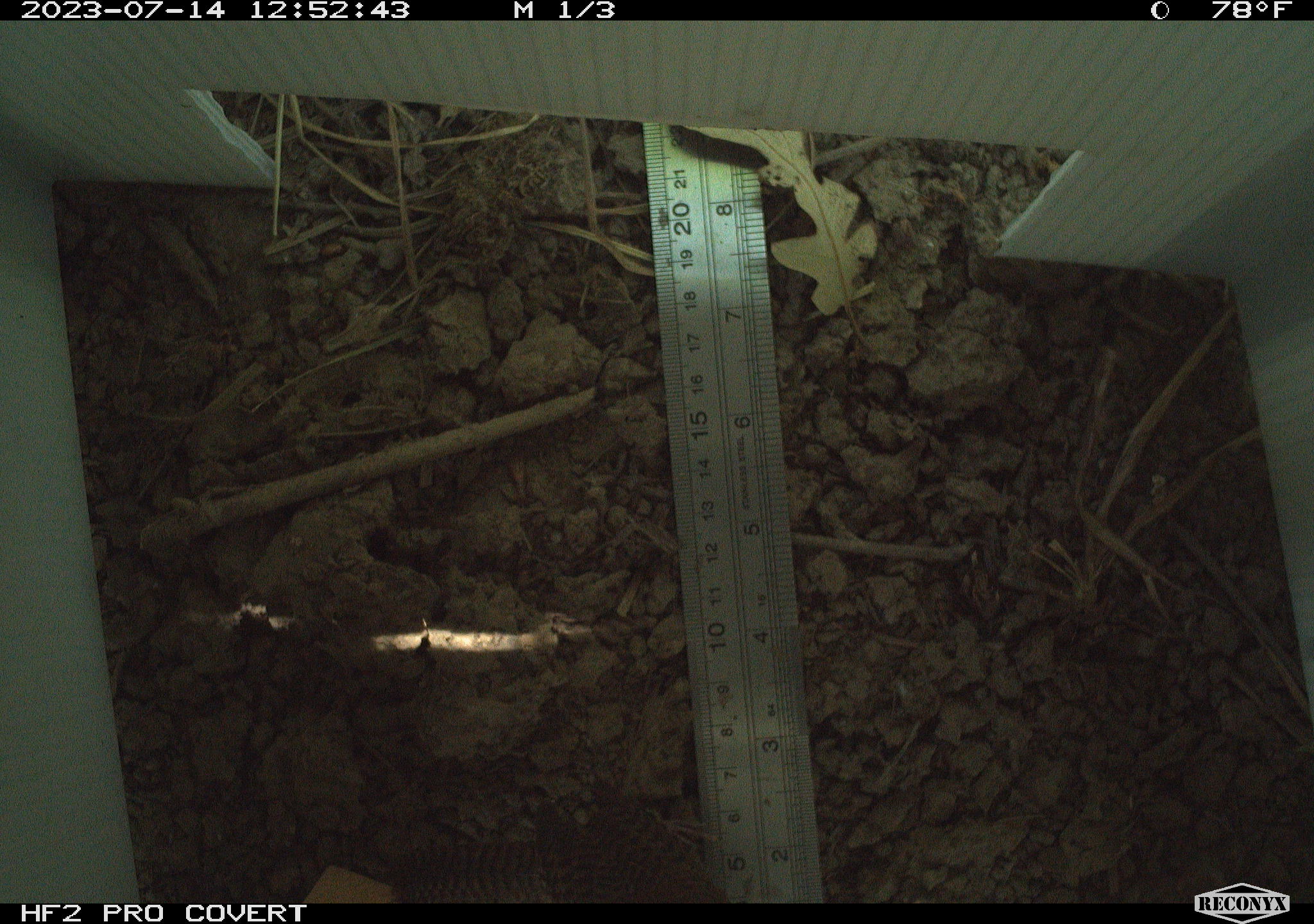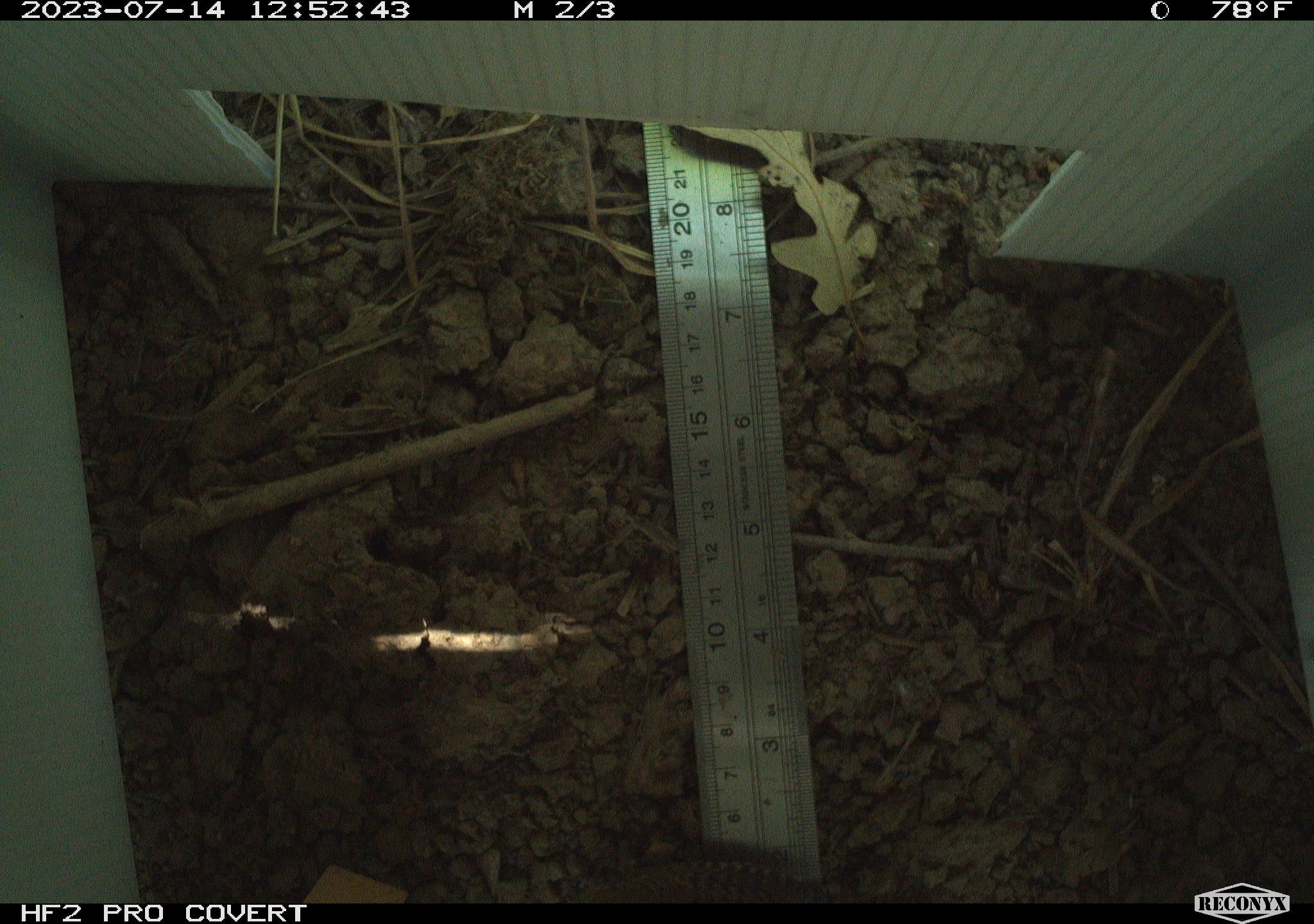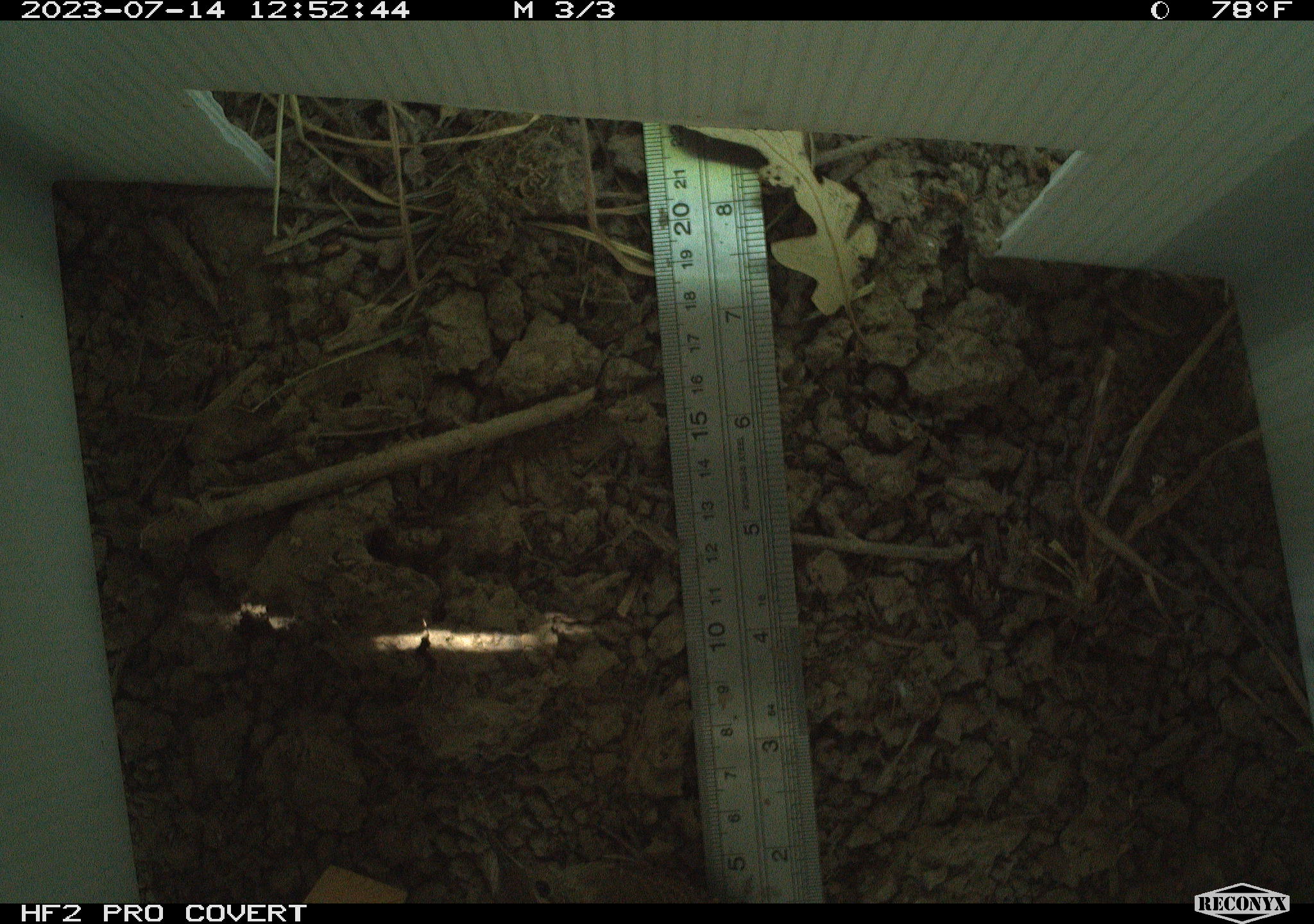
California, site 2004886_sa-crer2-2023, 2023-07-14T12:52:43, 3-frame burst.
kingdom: Animalia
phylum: Chordata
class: Aves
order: Passeriformes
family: Troglodytidae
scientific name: Troglodytidae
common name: wren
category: troglodytidae family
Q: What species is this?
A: Troglodytidae family (wren) (Troglodytidae).